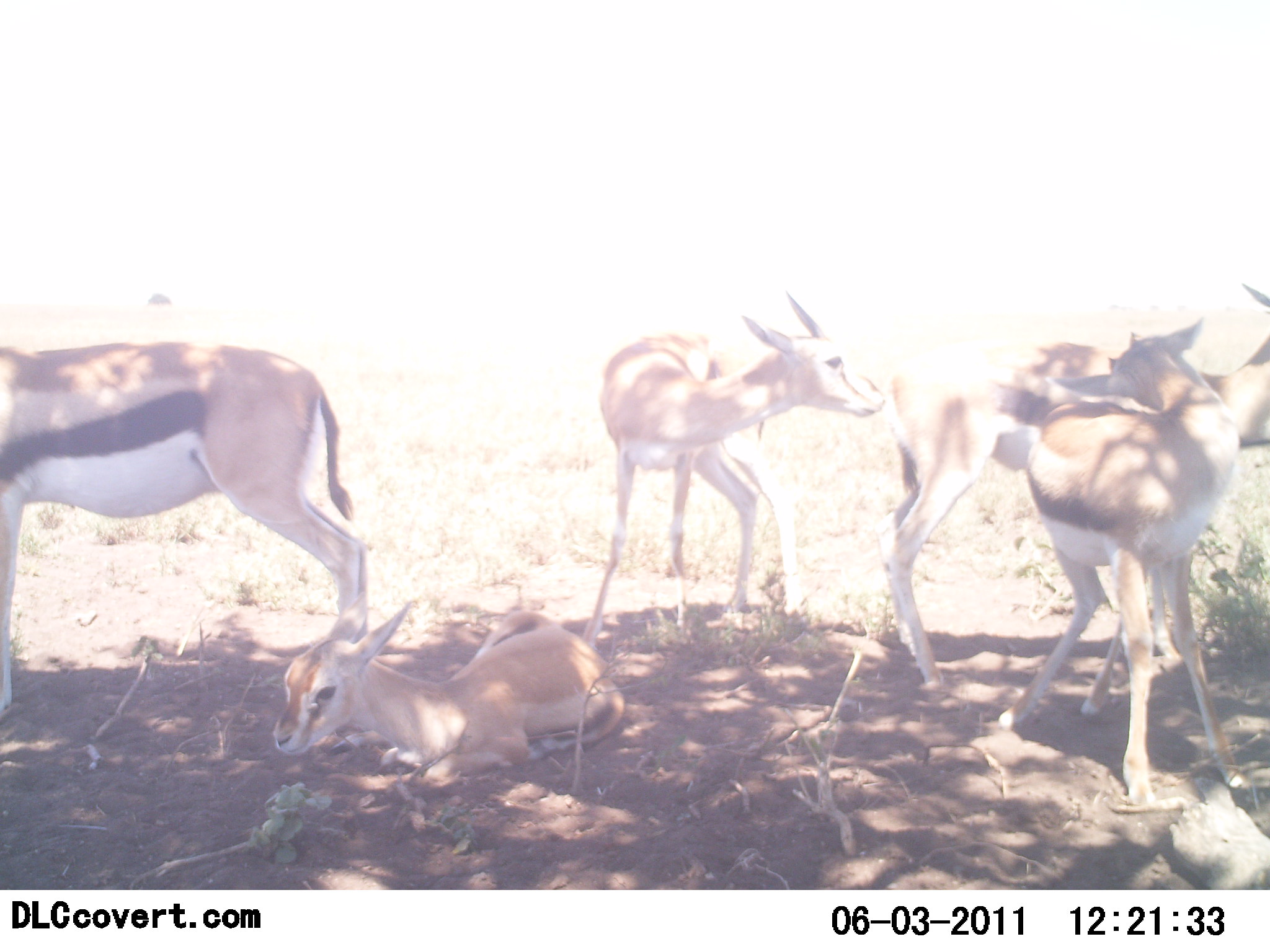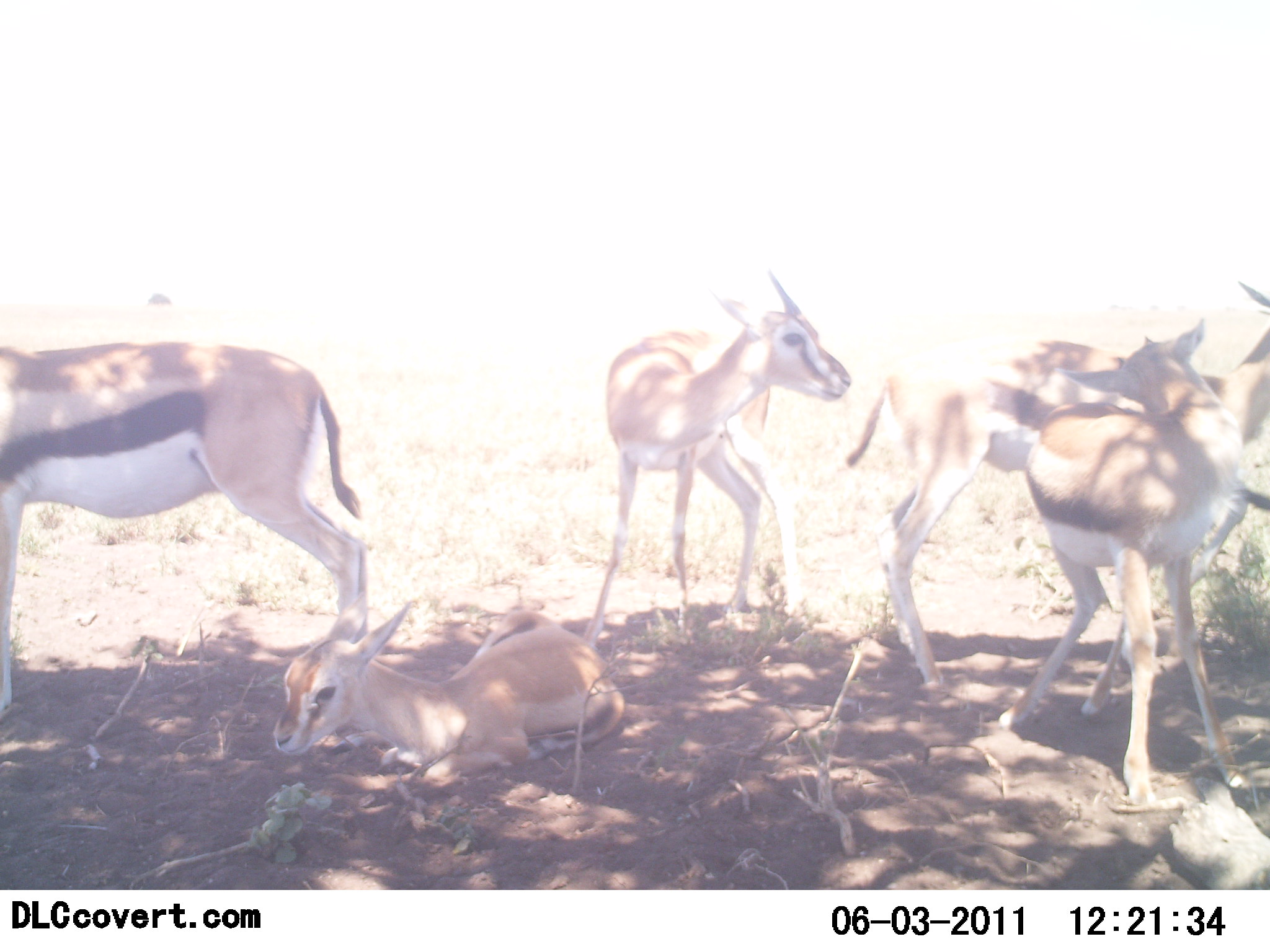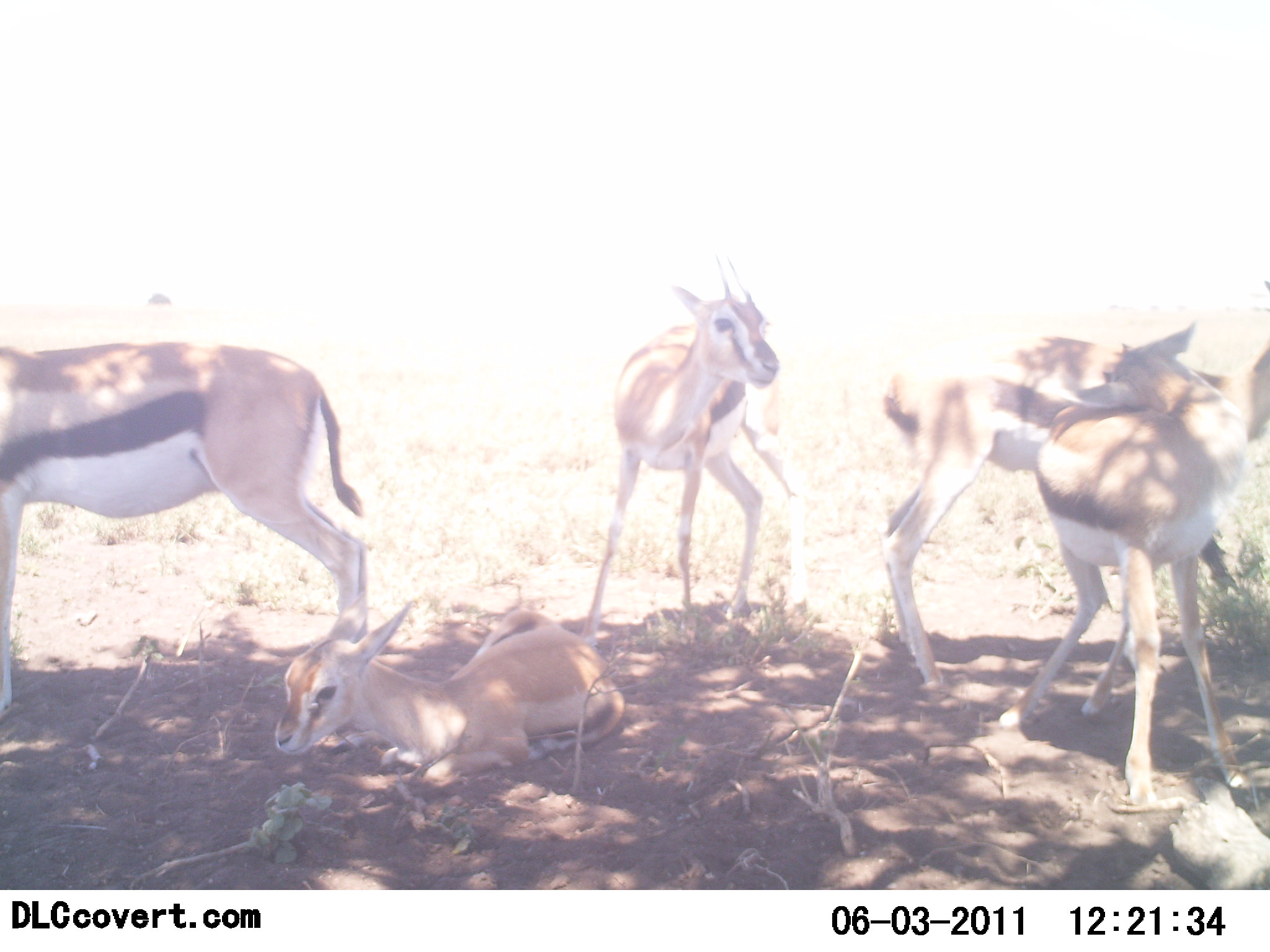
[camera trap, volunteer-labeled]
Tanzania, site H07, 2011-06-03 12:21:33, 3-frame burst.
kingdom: Animalia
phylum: Chordata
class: Mammalia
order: Artiodactyla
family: Bovidae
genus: Eudorcas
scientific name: Eudorcas thomsonii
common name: thomson's gazelle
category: gazellethomsons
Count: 5.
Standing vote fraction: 69%.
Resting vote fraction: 85%.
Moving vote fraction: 0%.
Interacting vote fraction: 38%.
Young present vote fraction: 62%.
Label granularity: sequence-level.